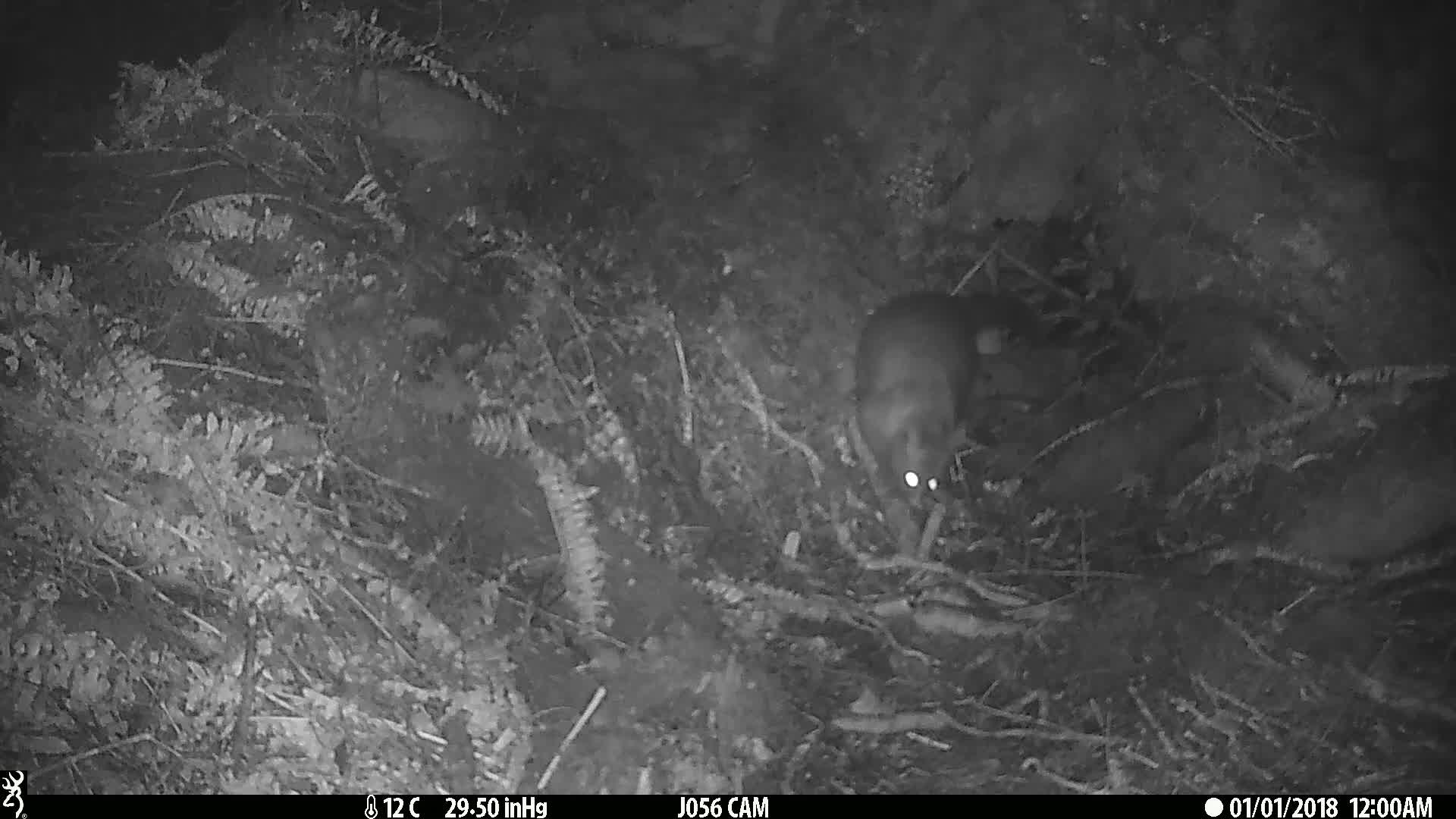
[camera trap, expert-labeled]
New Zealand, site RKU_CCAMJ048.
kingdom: Animalia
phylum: Chordata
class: Mammalia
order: Diprotodontia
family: Phalangeridae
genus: Trichosurus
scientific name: Trichosurus vulpecula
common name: common brushtail possum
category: possum